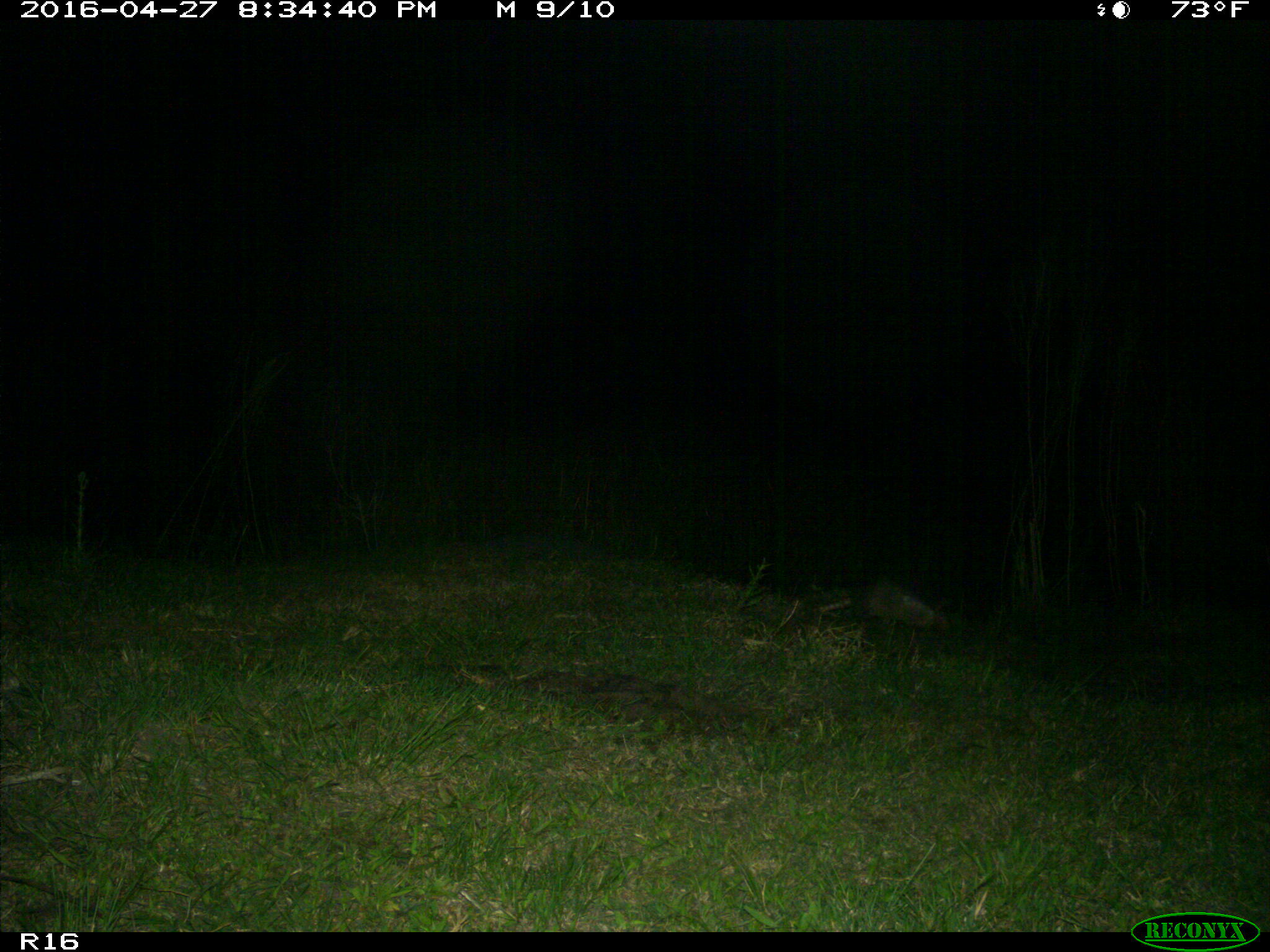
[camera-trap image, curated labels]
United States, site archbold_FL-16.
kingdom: Animalia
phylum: Chordata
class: Mammalia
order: Cingulata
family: Dasypodidae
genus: Dasypus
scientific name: Dasypus novemcinctus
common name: nine-banded armadillo